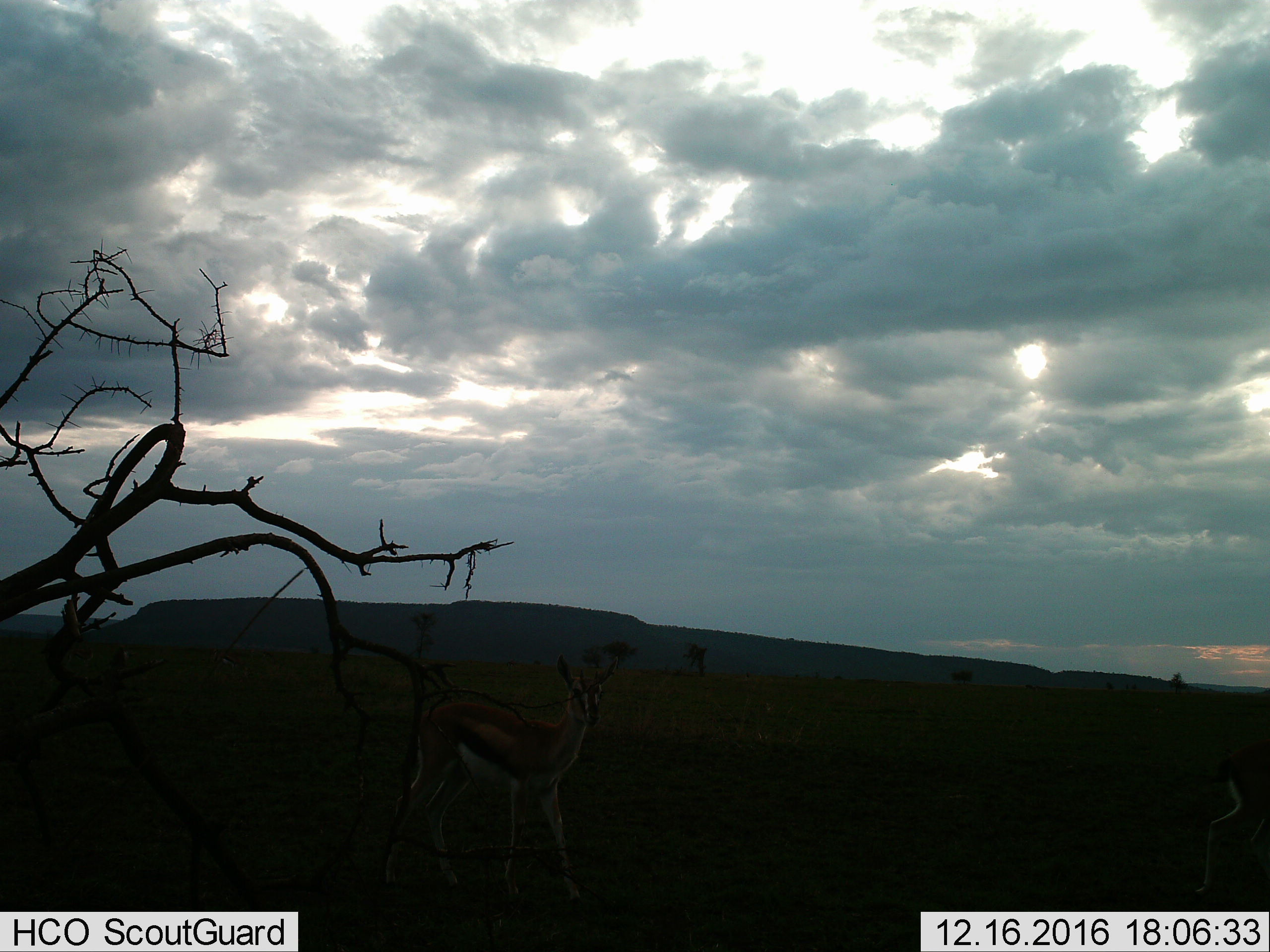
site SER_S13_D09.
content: unidentified animal